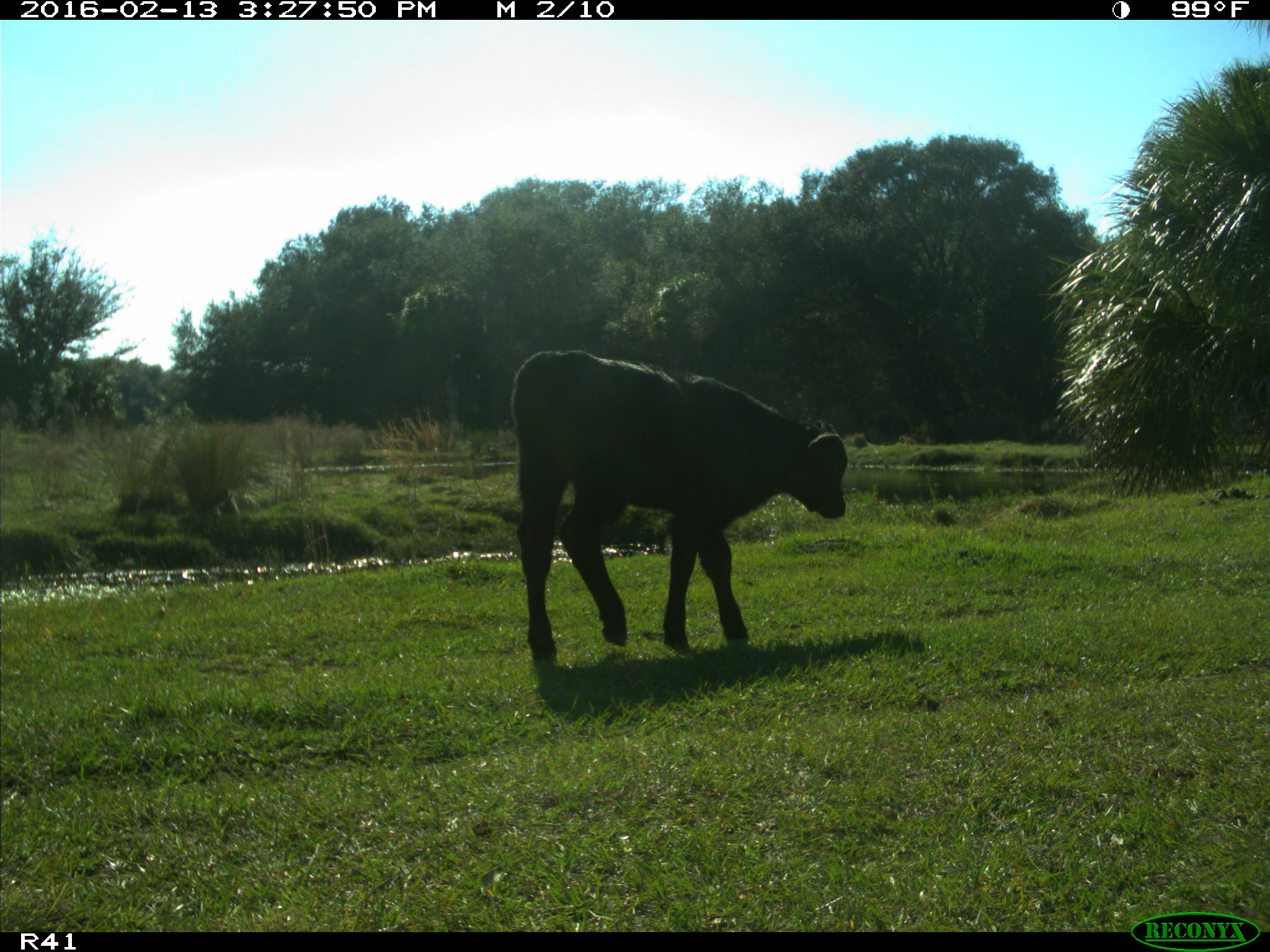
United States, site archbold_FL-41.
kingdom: Animalia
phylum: Chordata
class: Mammalia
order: Artiodactyla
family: Bovidae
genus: Bos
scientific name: Bos taurus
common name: domestic cow